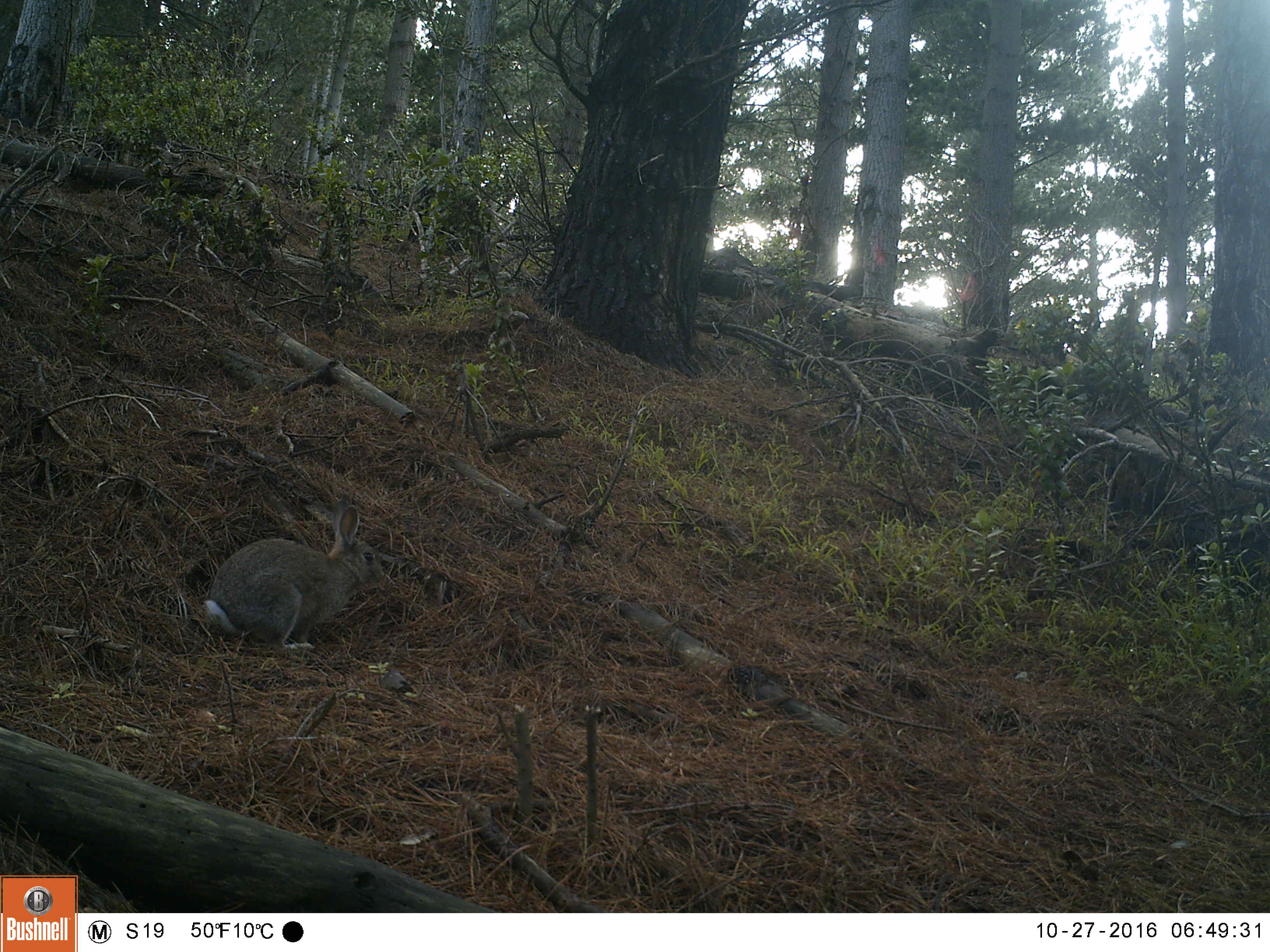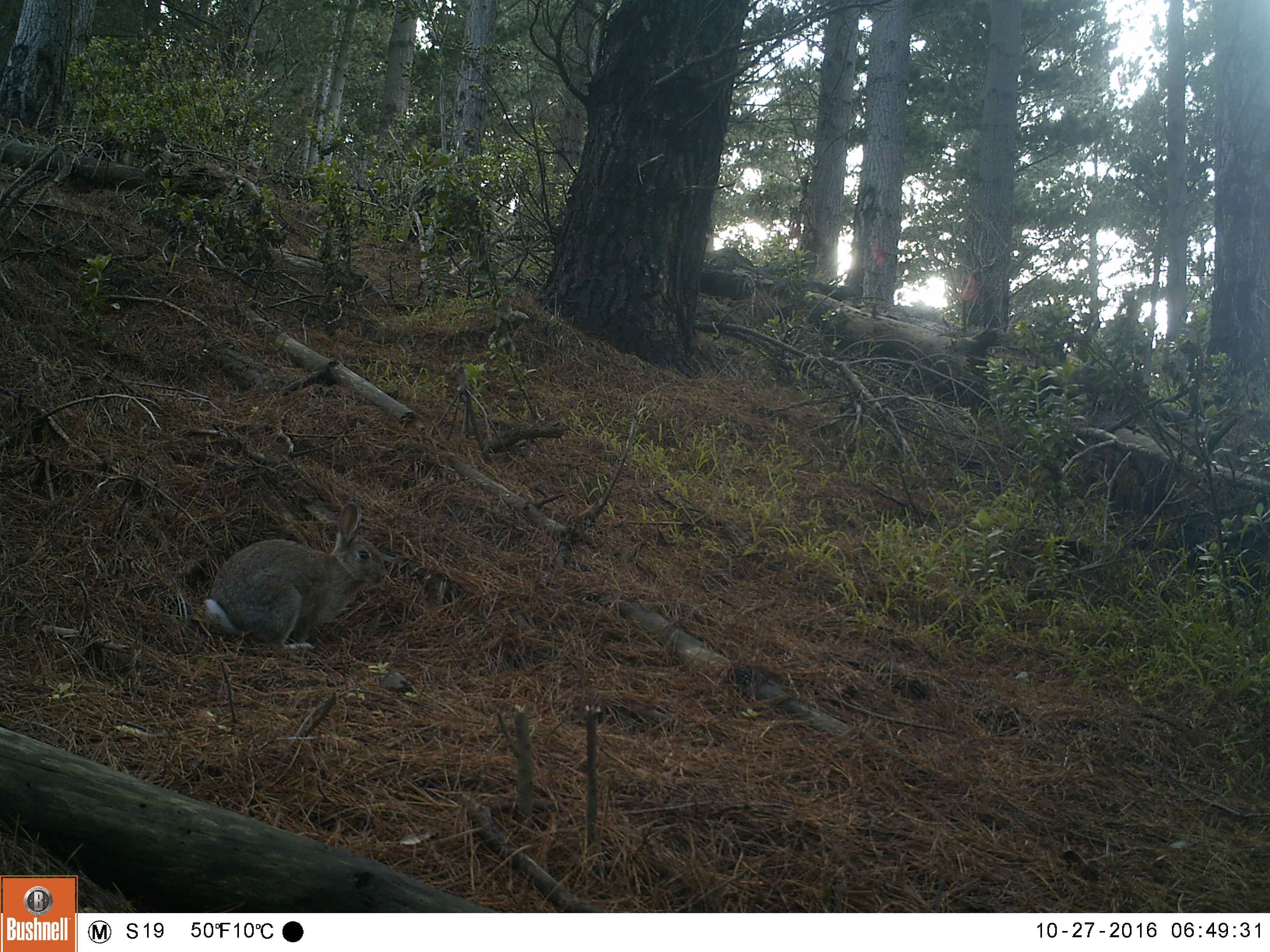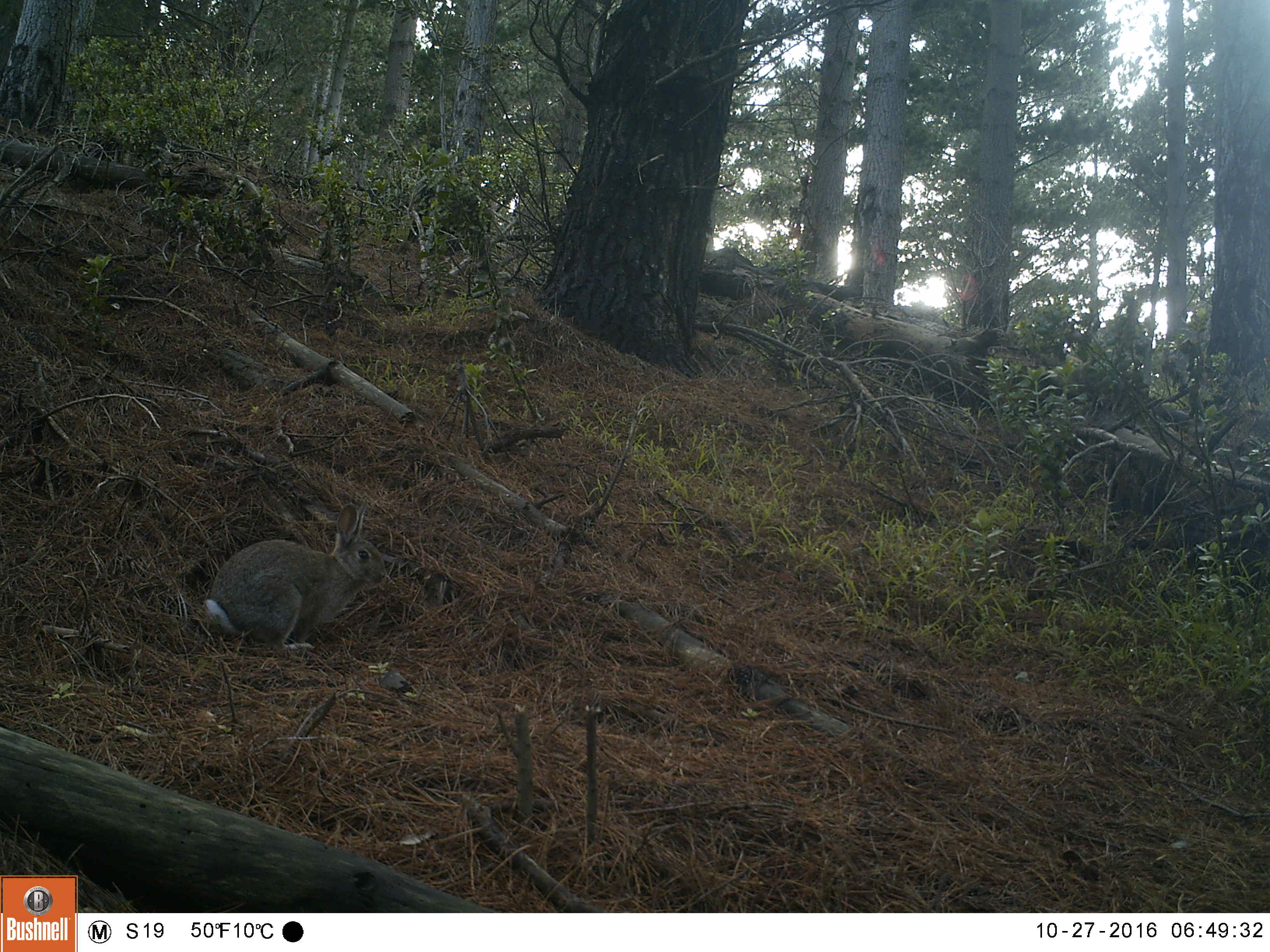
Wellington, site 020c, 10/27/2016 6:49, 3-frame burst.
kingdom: Animalia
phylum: Chordata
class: Mammalia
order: Lagomorpha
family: Leporidae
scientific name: Leporidae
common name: rabbit